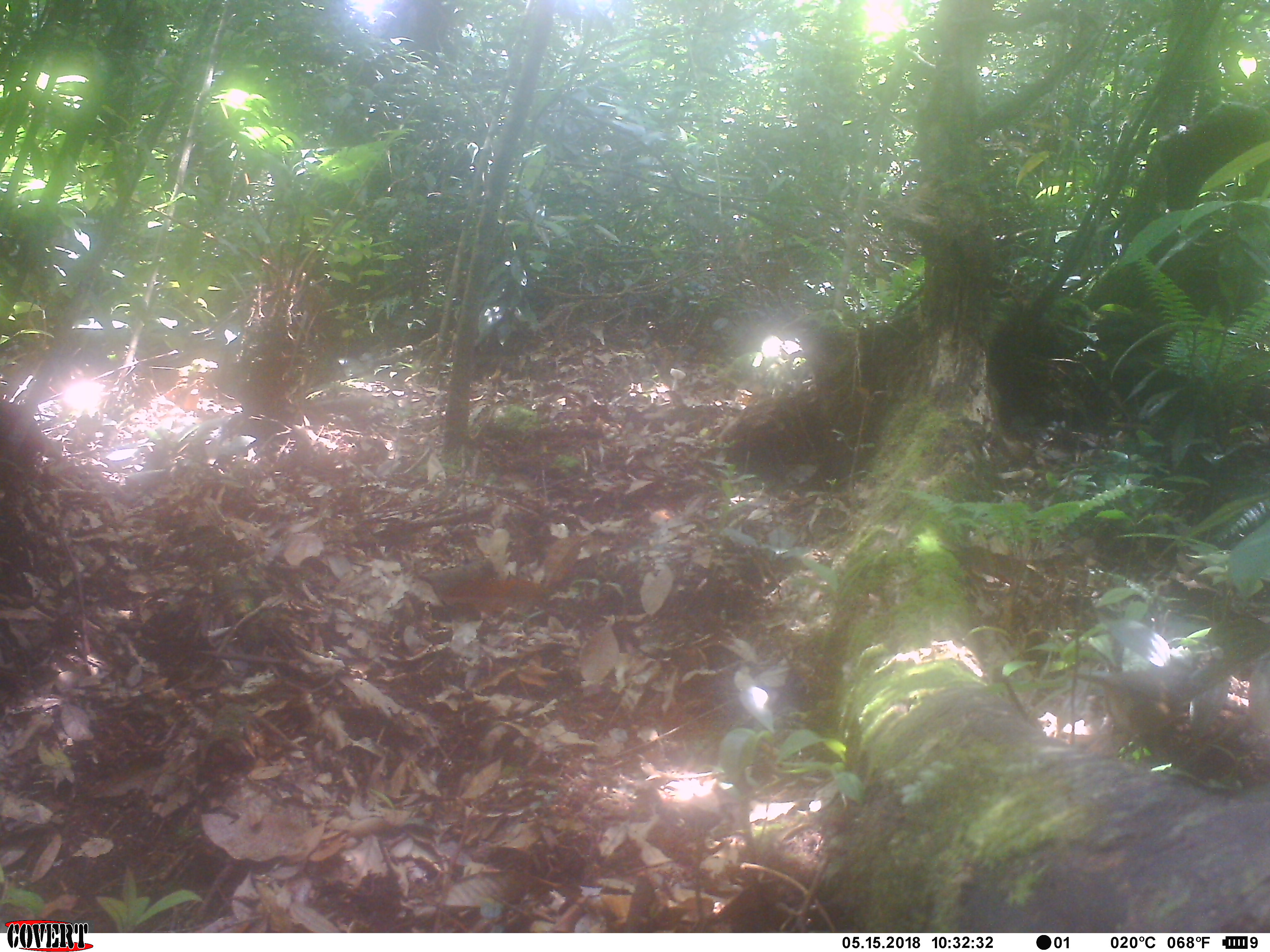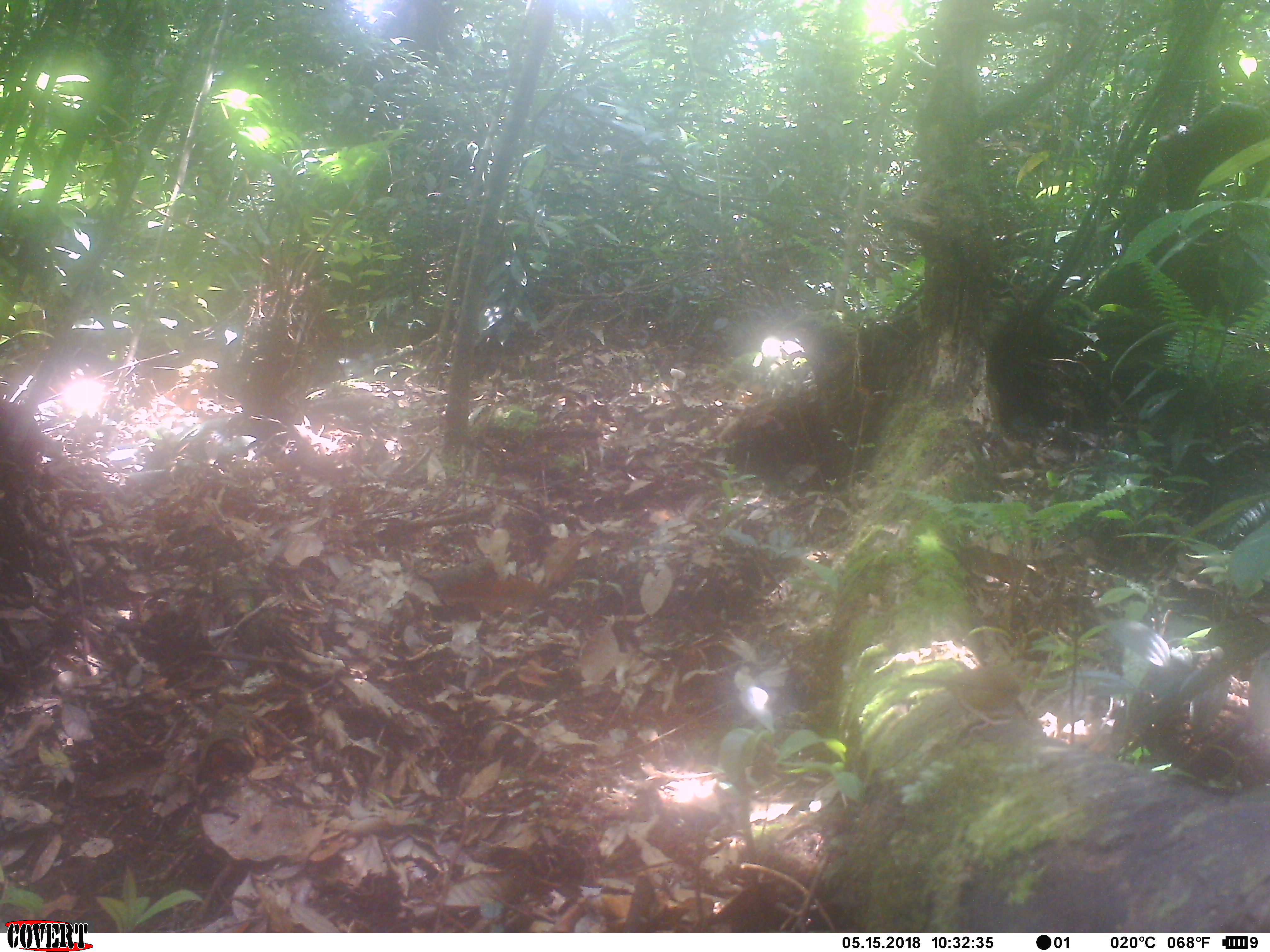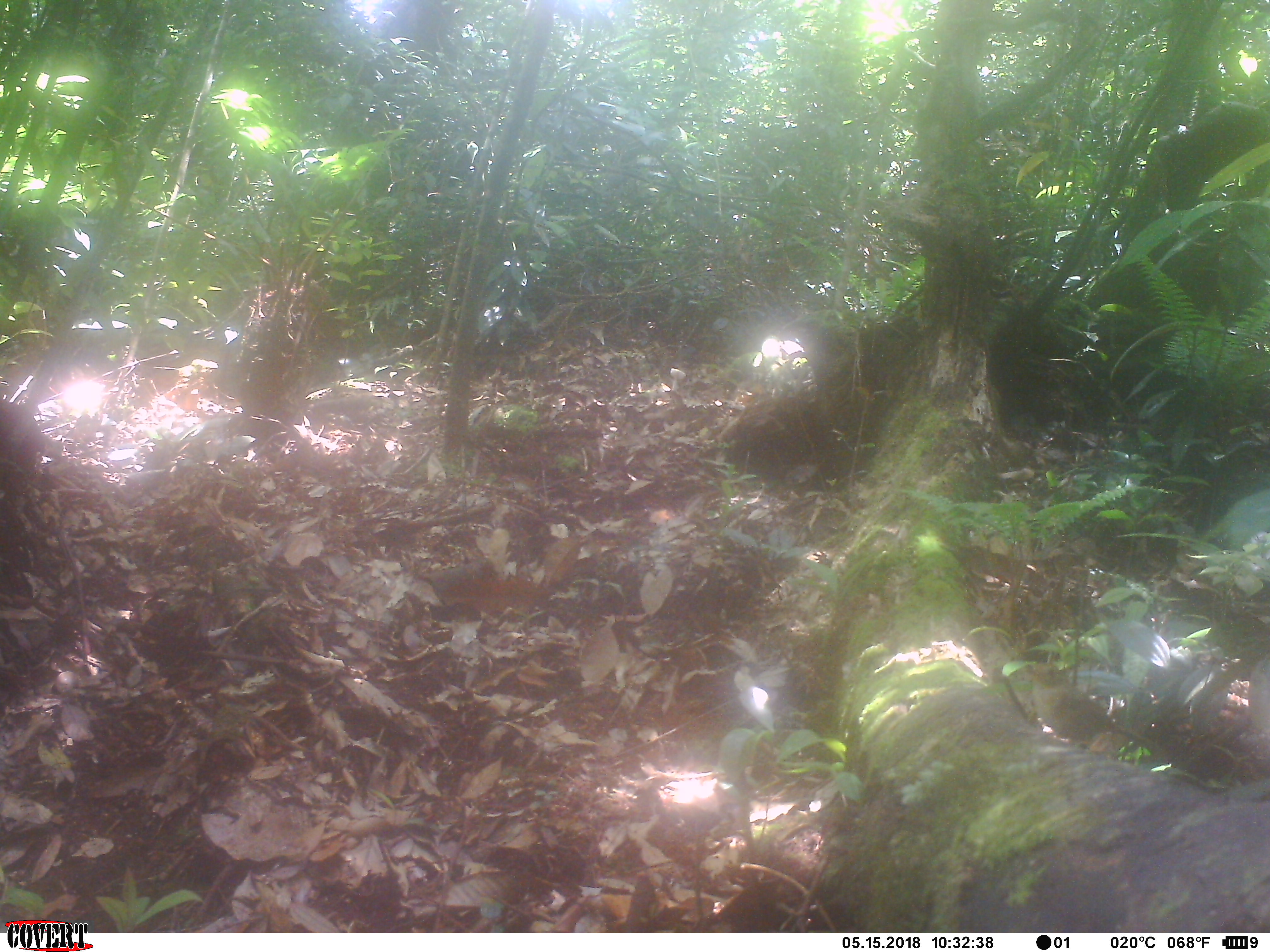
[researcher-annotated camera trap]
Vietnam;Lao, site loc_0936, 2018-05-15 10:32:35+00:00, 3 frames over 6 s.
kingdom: Animalia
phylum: Chordata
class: Aves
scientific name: Aves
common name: bird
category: unidentified bird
Unidentified bird (bird) (Aves). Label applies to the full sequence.